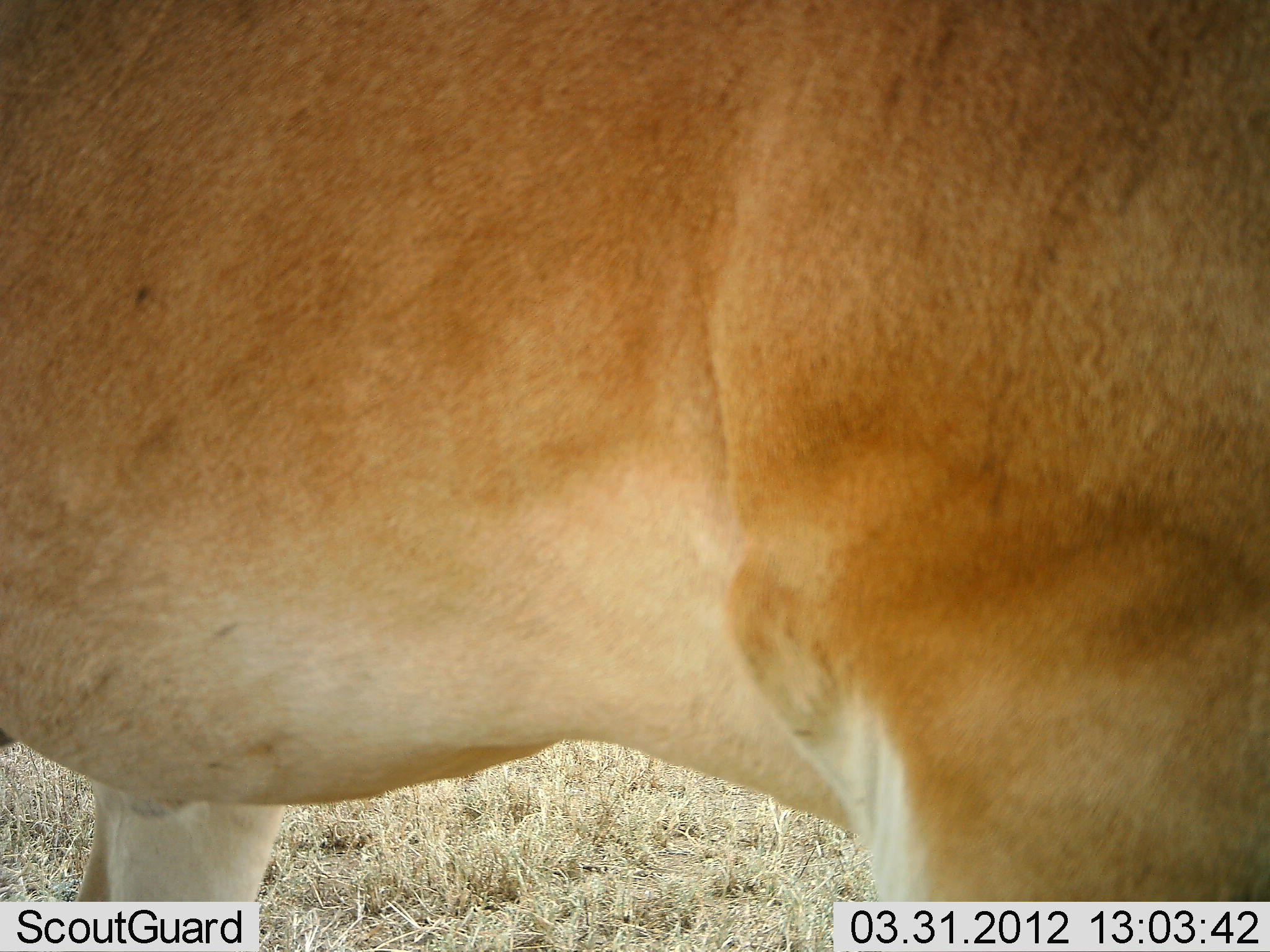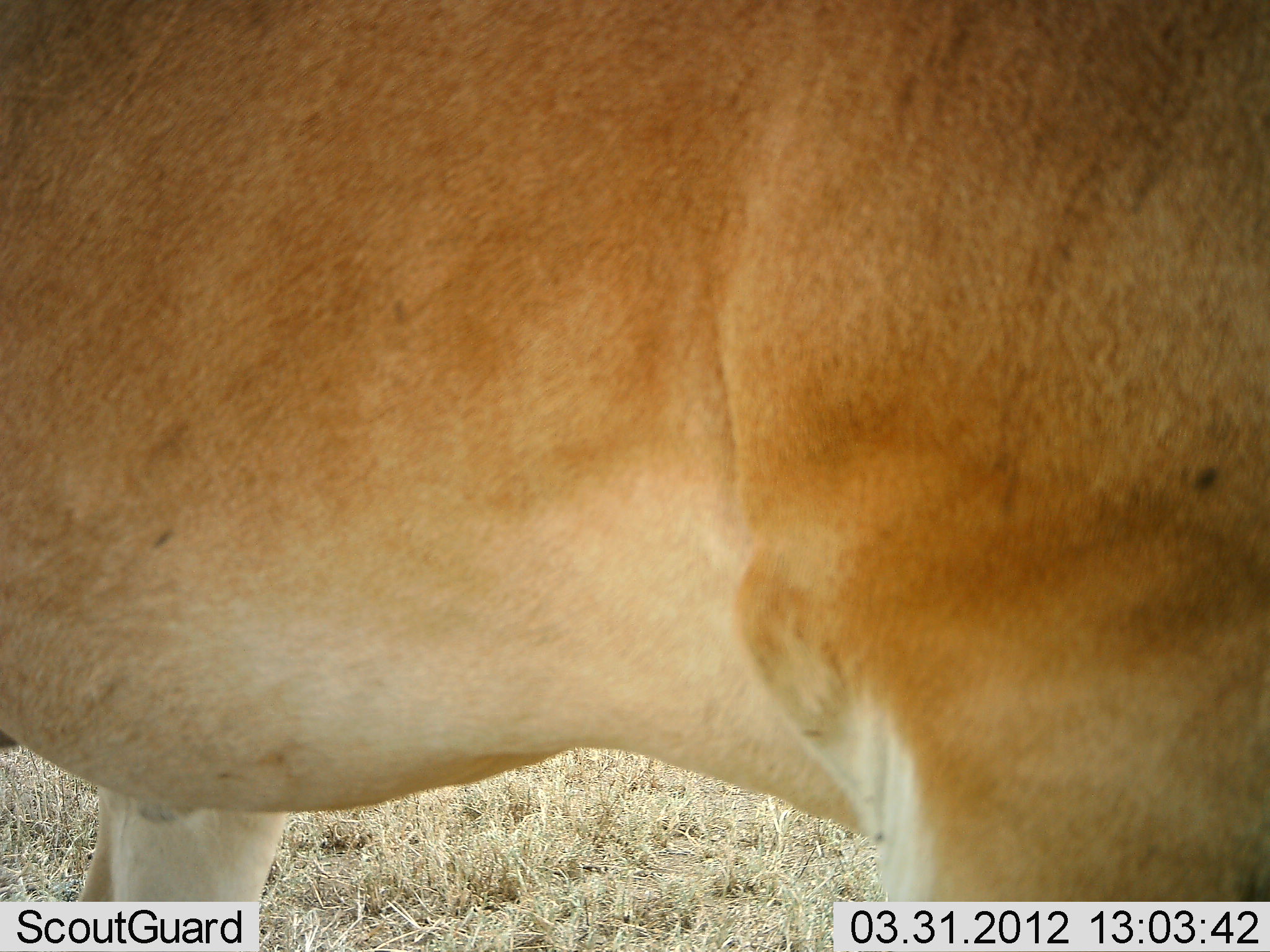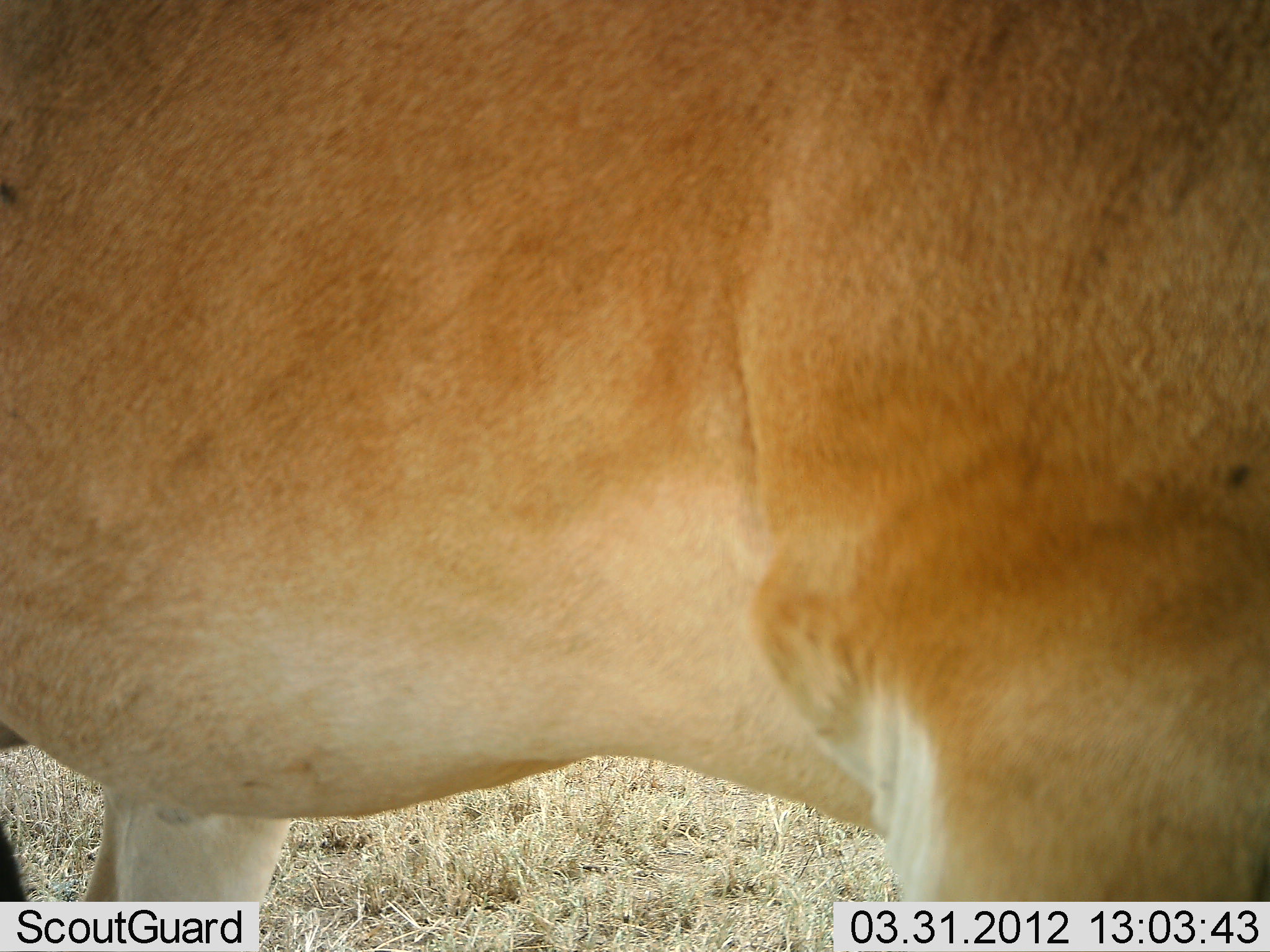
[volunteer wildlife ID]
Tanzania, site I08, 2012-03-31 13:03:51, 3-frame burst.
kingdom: Animalia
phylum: Chordata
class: Mammalia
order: Artiodactyla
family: Bovidae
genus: Alcelaphus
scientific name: Alcelaphus buselaphus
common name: hartebeest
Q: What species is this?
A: Hartebeest (Alcelaphus buselaphus).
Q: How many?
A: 1.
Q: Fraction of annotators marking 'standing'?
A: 100%.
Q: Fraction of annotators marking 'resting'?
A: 0%.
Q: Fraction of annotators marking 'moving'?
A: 0%.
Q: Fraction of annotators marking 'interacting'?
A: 0%.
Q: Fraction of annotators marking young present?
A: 0%.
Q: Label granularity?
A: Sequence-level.